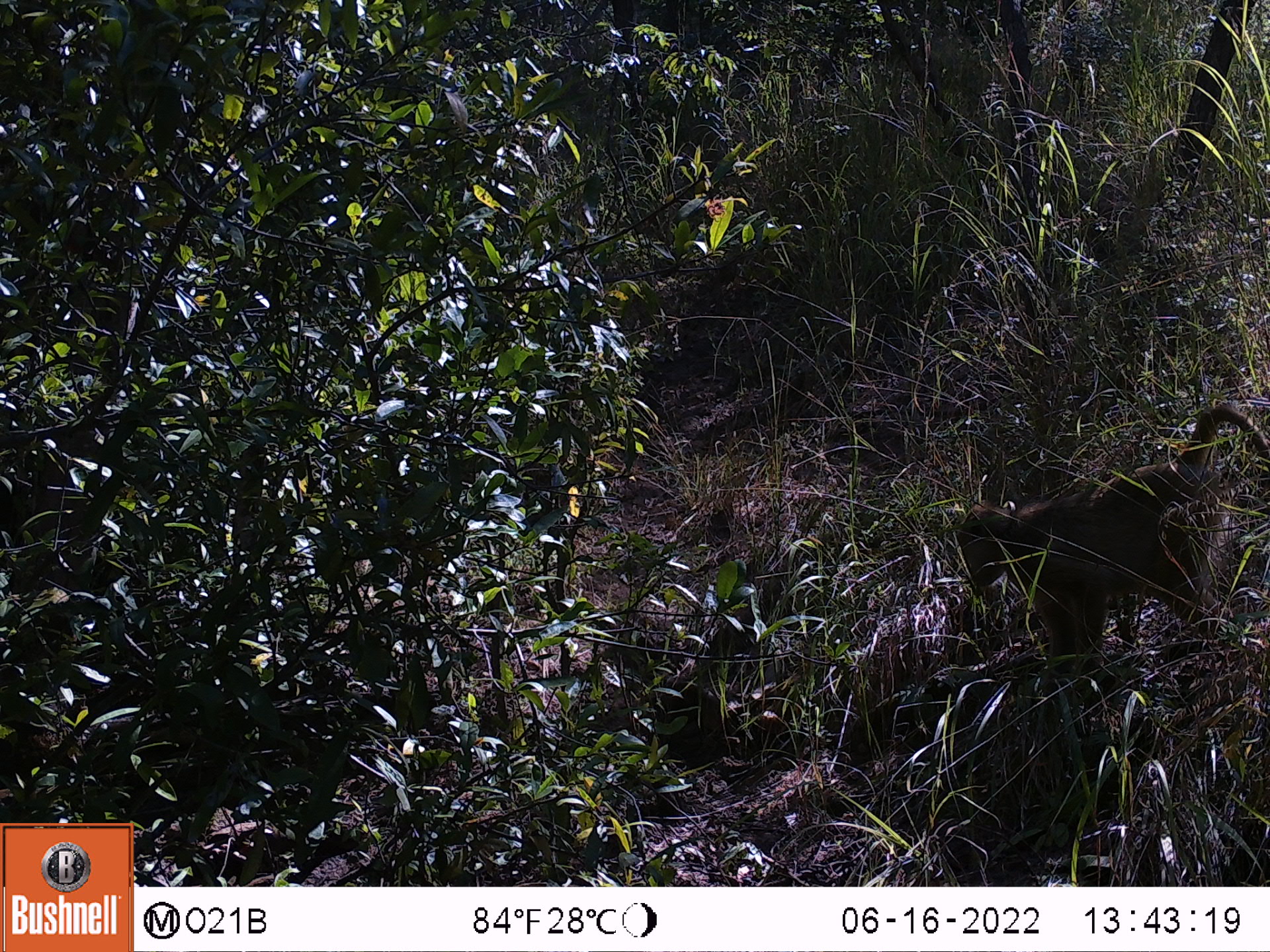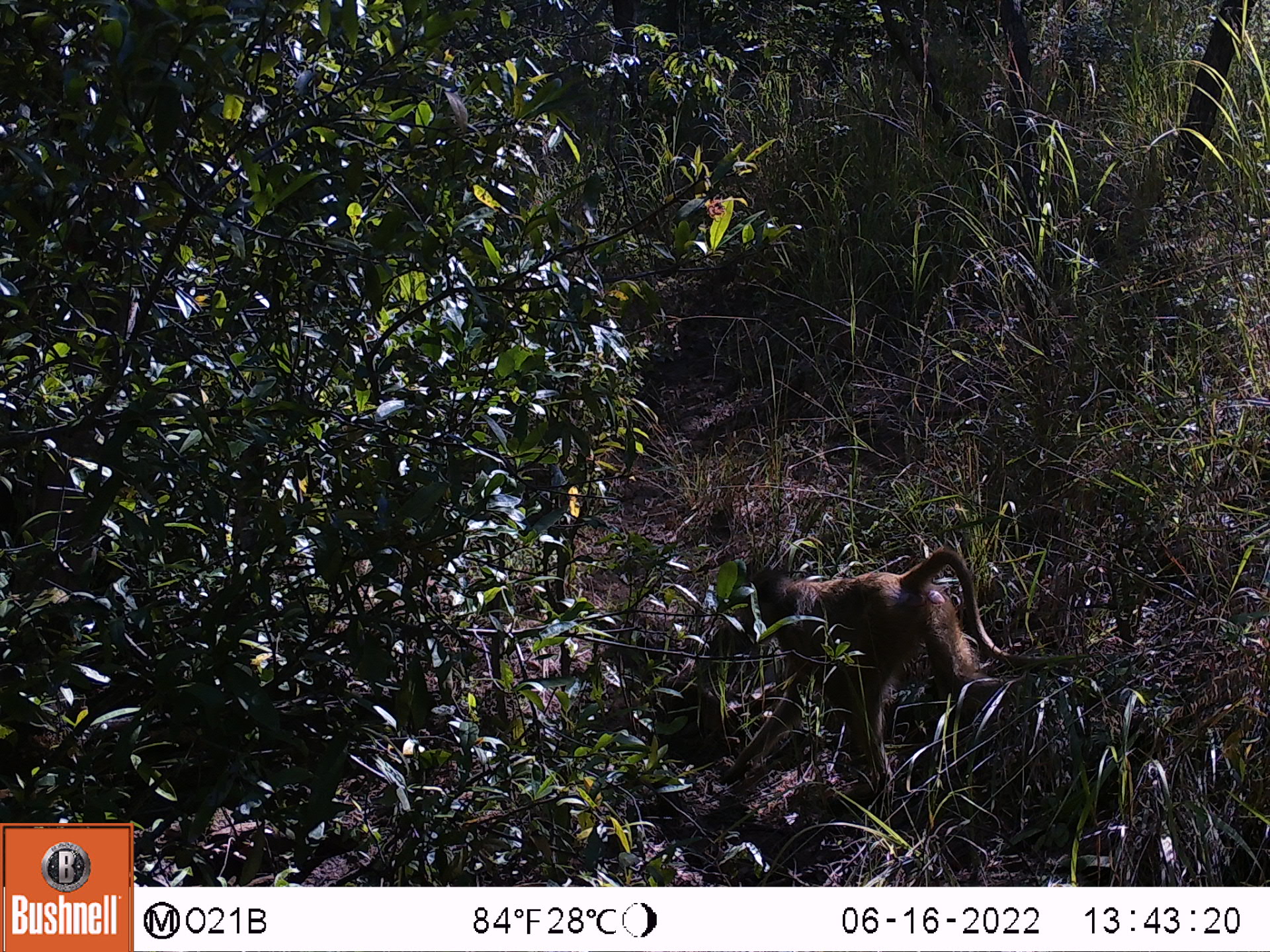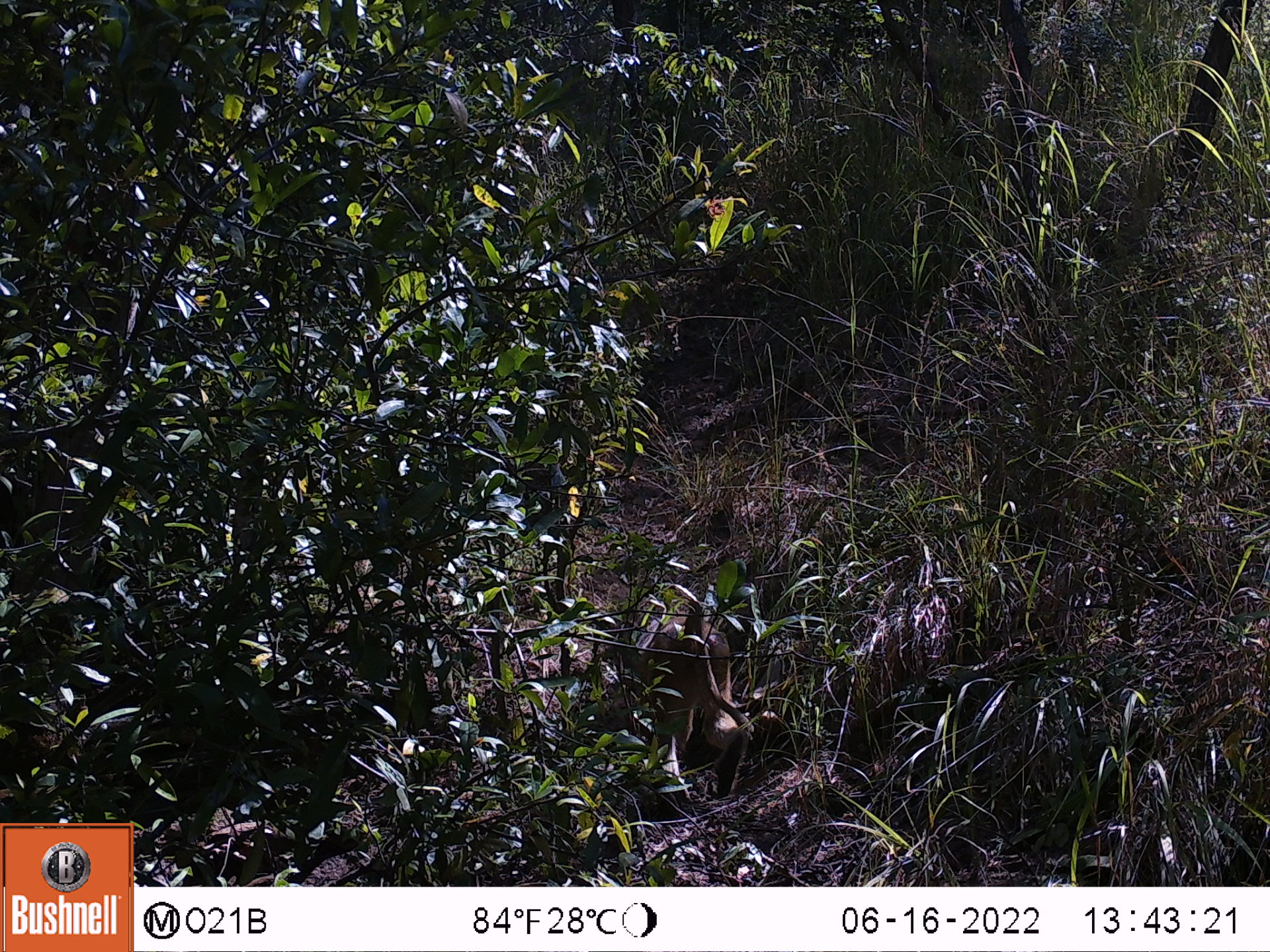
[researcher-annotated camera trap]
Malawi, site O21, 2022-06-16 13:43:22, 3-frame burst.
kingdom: Animalia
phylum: Chordata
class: Mammalia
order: Primates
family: Cercopithecidae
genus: Papio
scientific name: Papio cynocephalus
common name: yellow baboon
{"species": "yellow baboon (Papio cynocephalus)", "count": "1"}